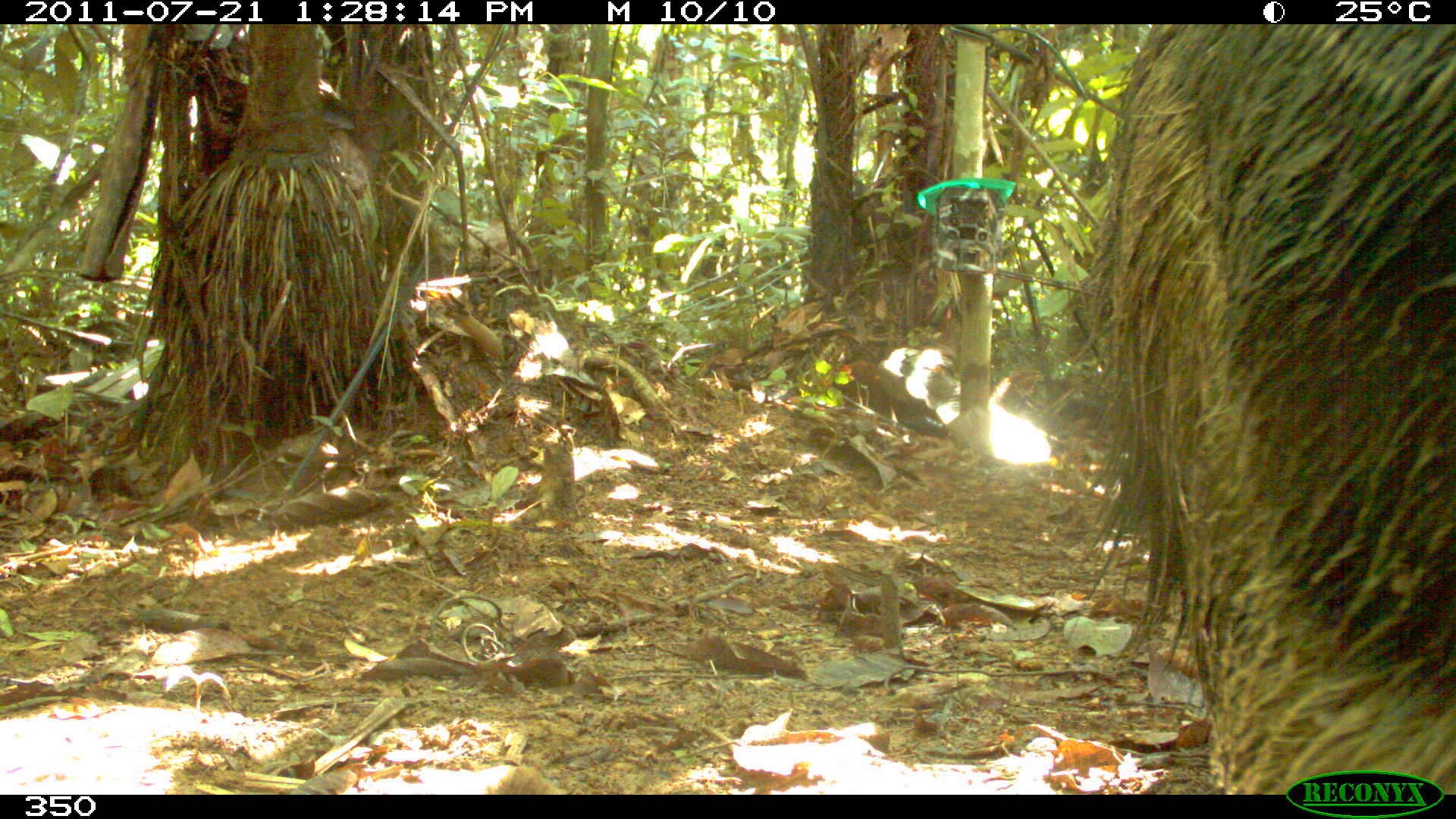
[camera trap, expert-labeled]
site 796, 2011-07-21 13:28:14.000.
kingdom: Animalia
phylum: Chordata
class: Mammalia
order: Pilosa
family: Myrmecophagidae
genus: Myrmecophaga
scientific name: Myrmecophaga tridactyla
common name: giant anteater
Myrmecophaga tridactyla (giant anteater).